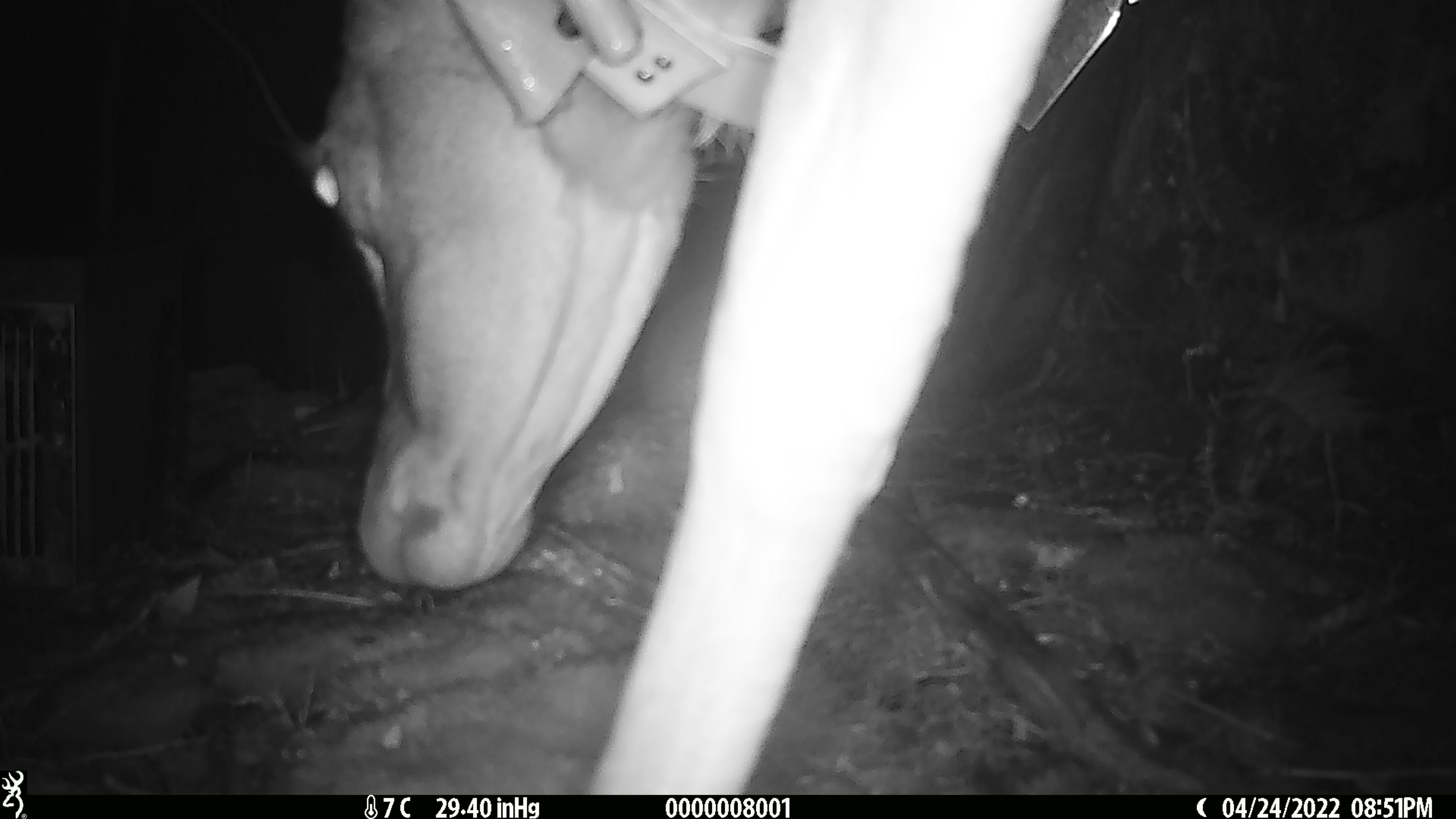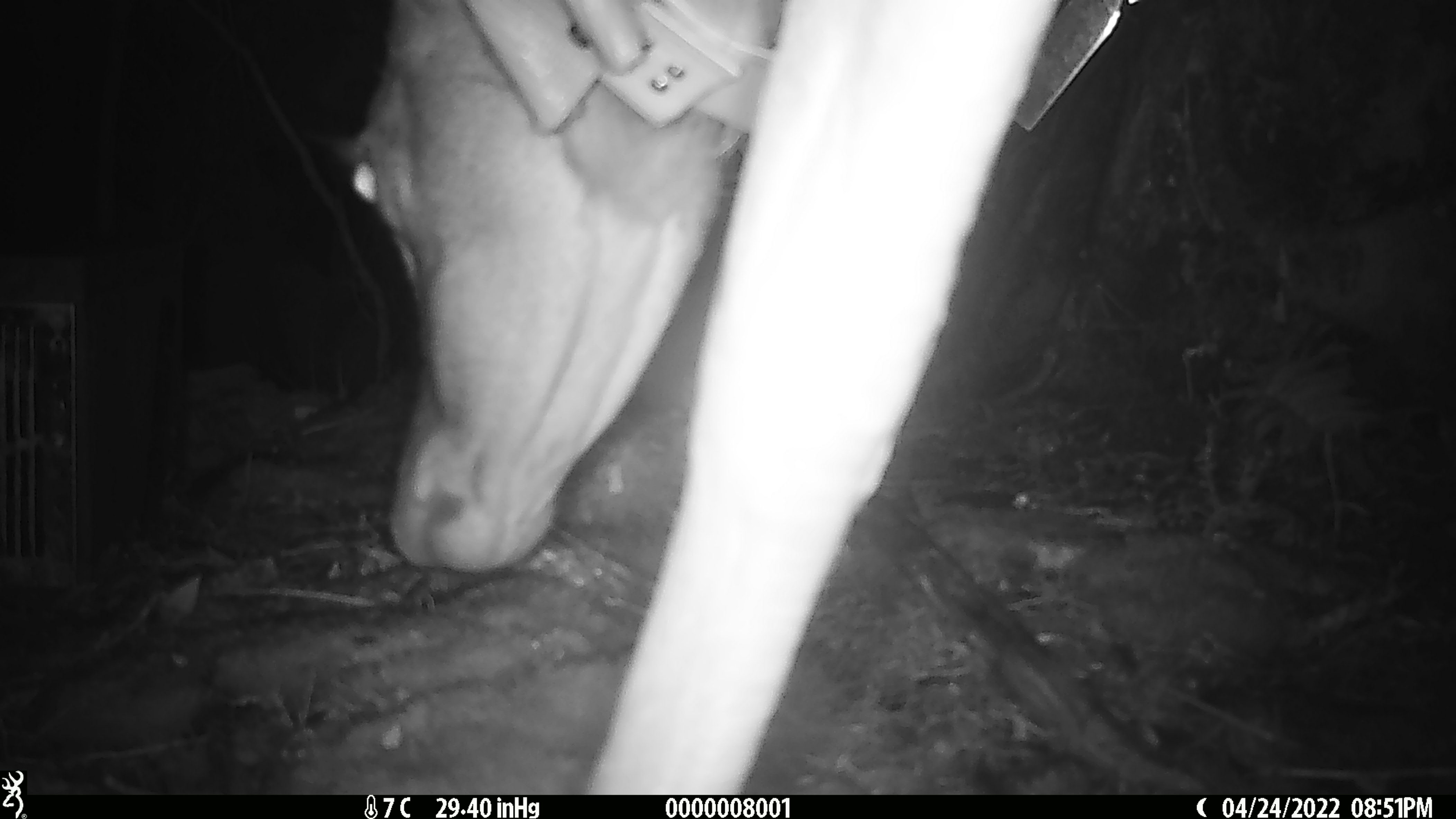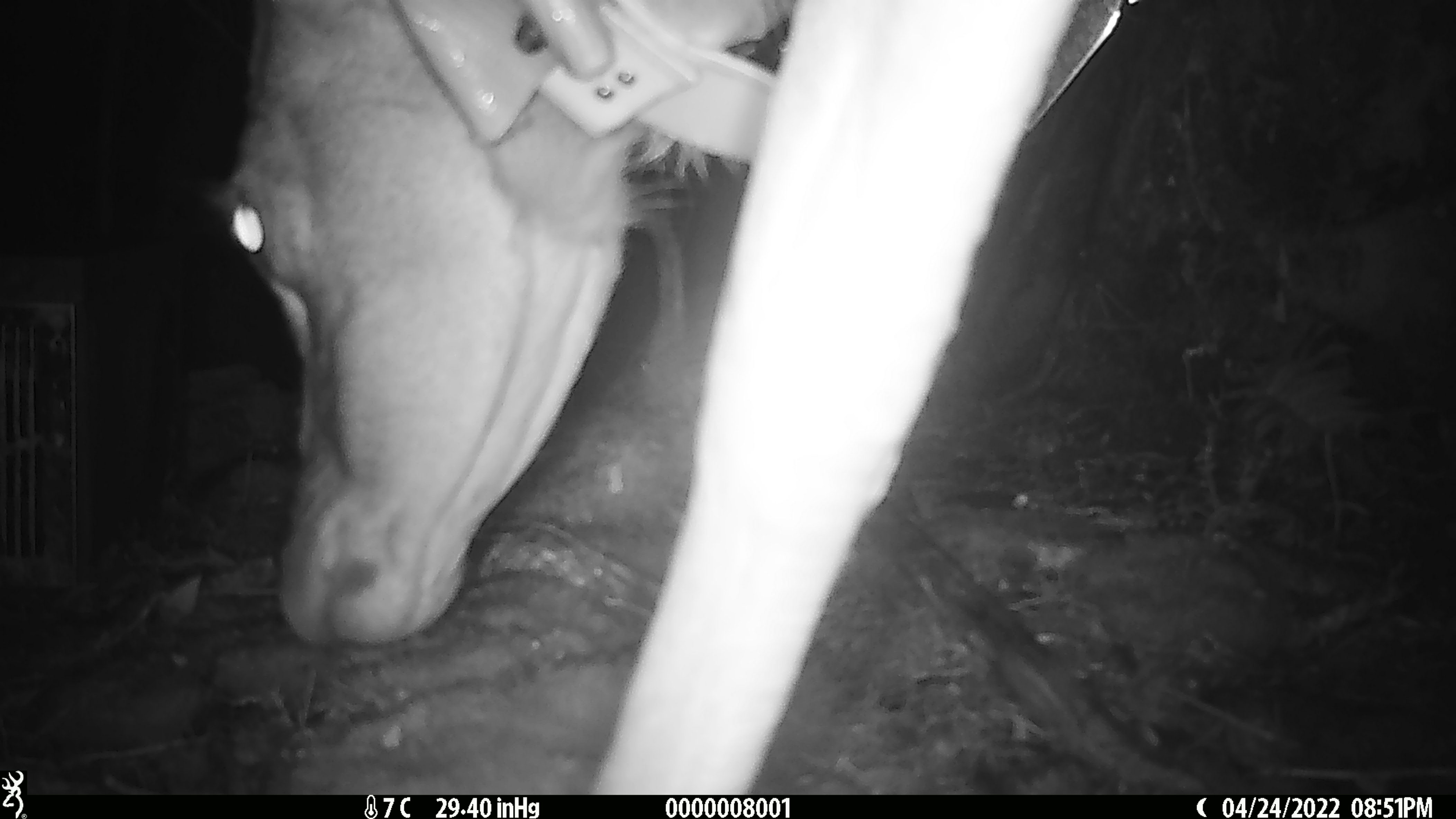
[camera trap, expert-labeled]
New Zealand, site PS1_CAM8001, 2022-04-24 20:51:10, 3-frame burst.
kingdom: Animalia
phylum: Chordata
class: Mammalia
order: Artiodactyla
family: Cervidae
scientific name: Cervidae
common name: deer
Deer (Cervidae).